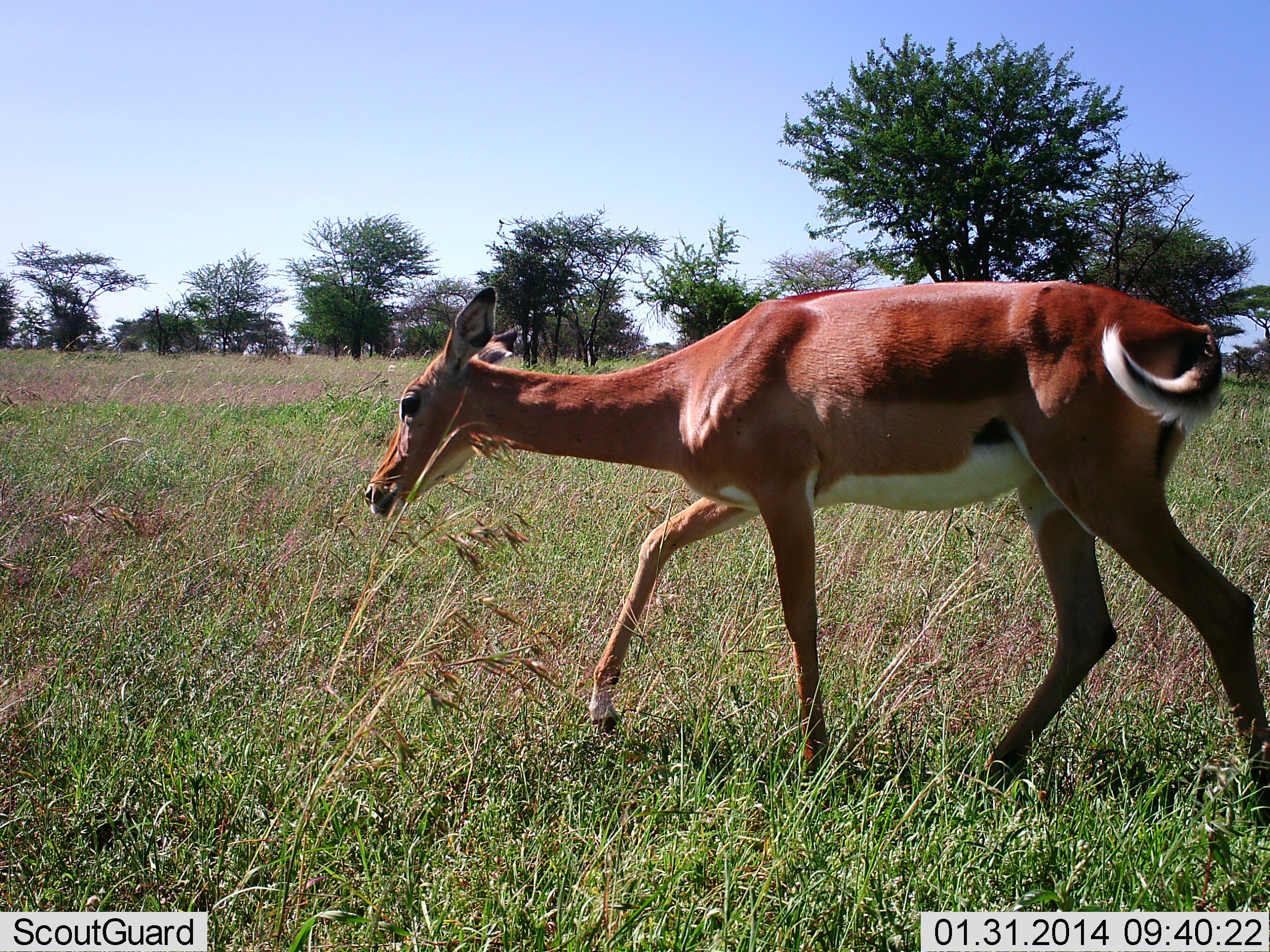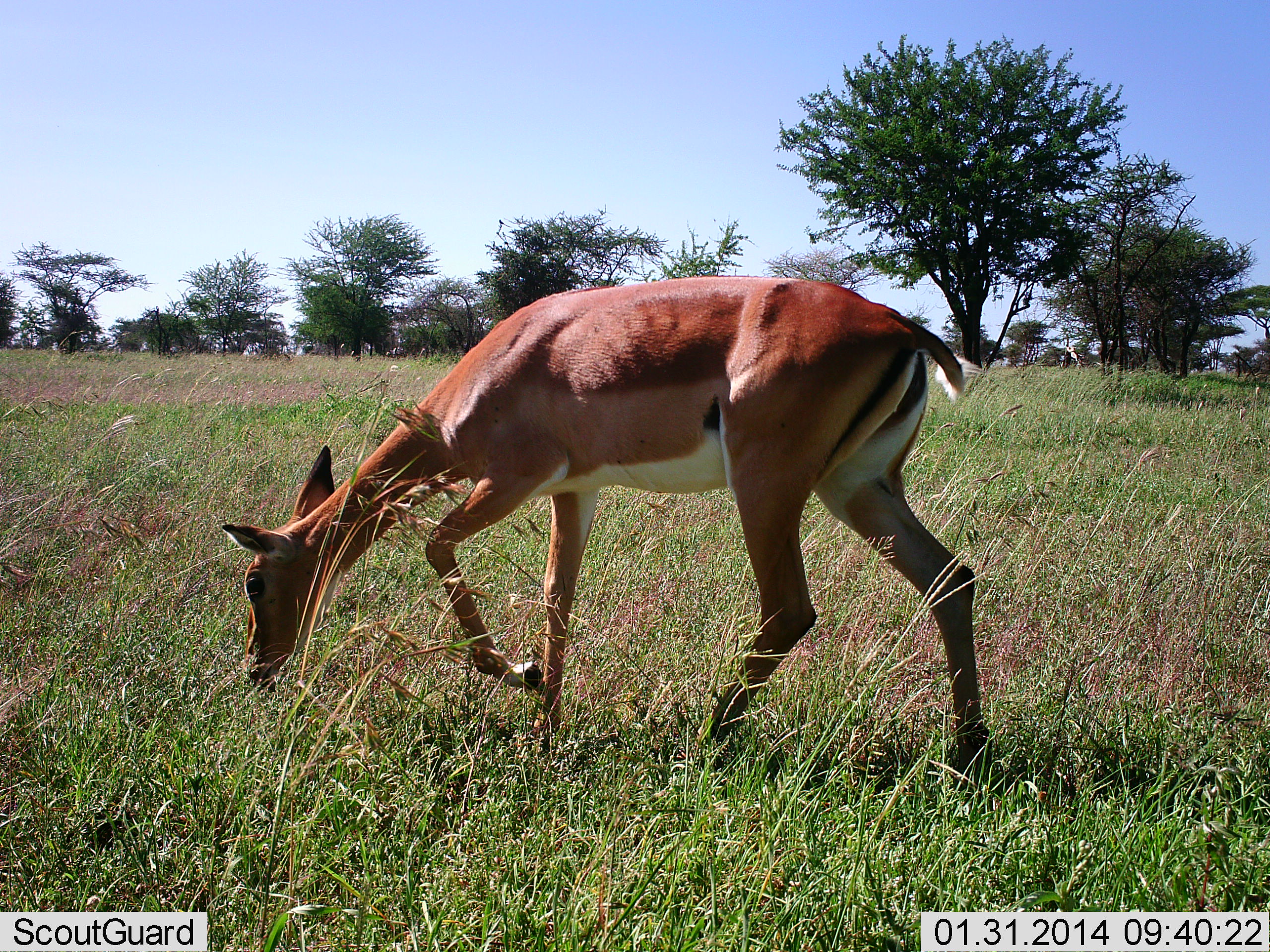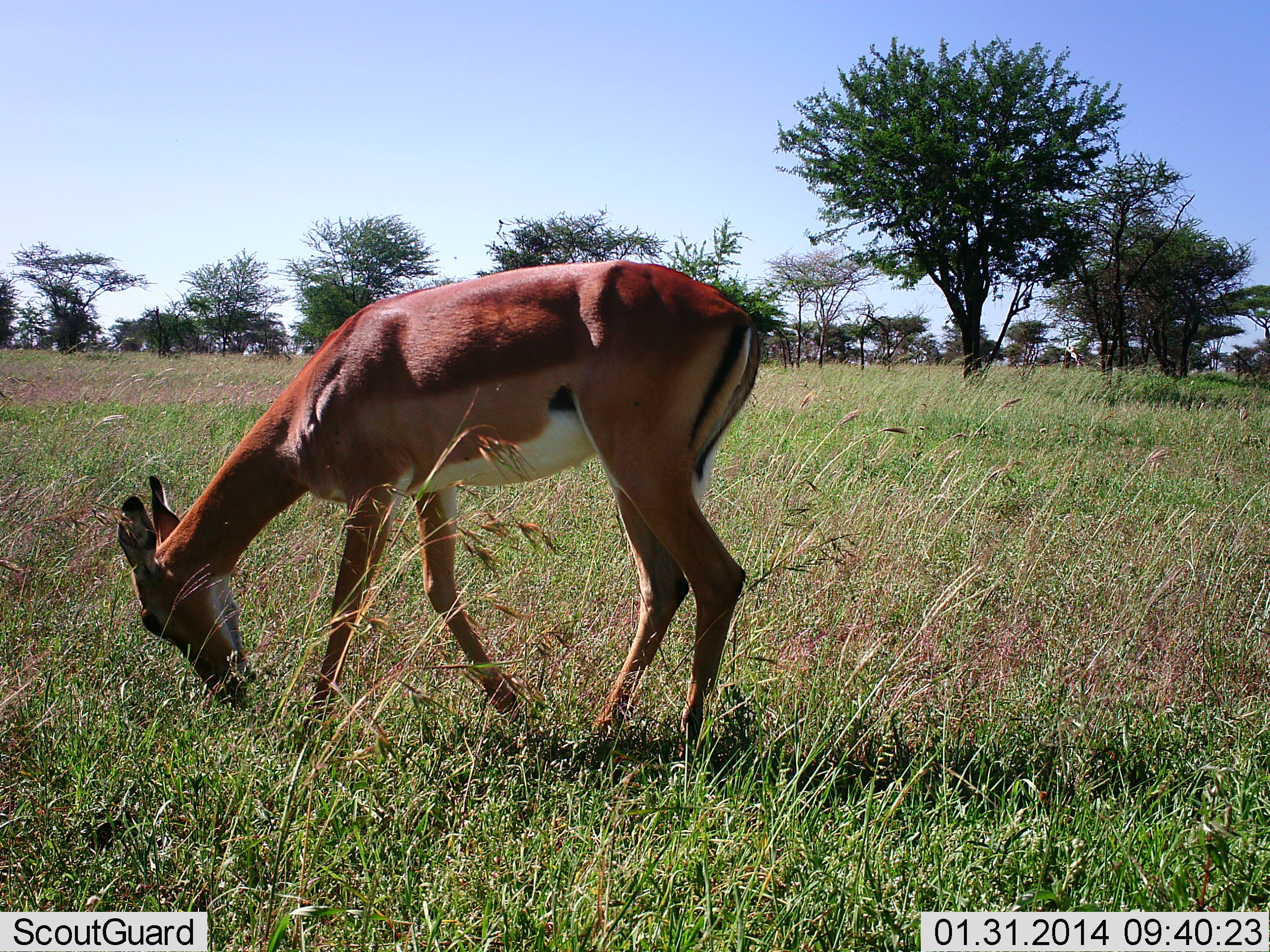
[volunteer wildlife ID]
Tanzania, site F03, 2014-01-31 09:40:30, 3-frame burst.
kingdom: Animalia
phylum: Chordata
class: Mammalia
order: Artiodactyla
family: Bovidae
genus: Aepyceros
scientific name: Aepyceros melampus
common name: impala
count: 1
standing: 20%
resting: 0%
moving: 50%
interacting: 0%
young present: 0%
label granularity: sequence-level